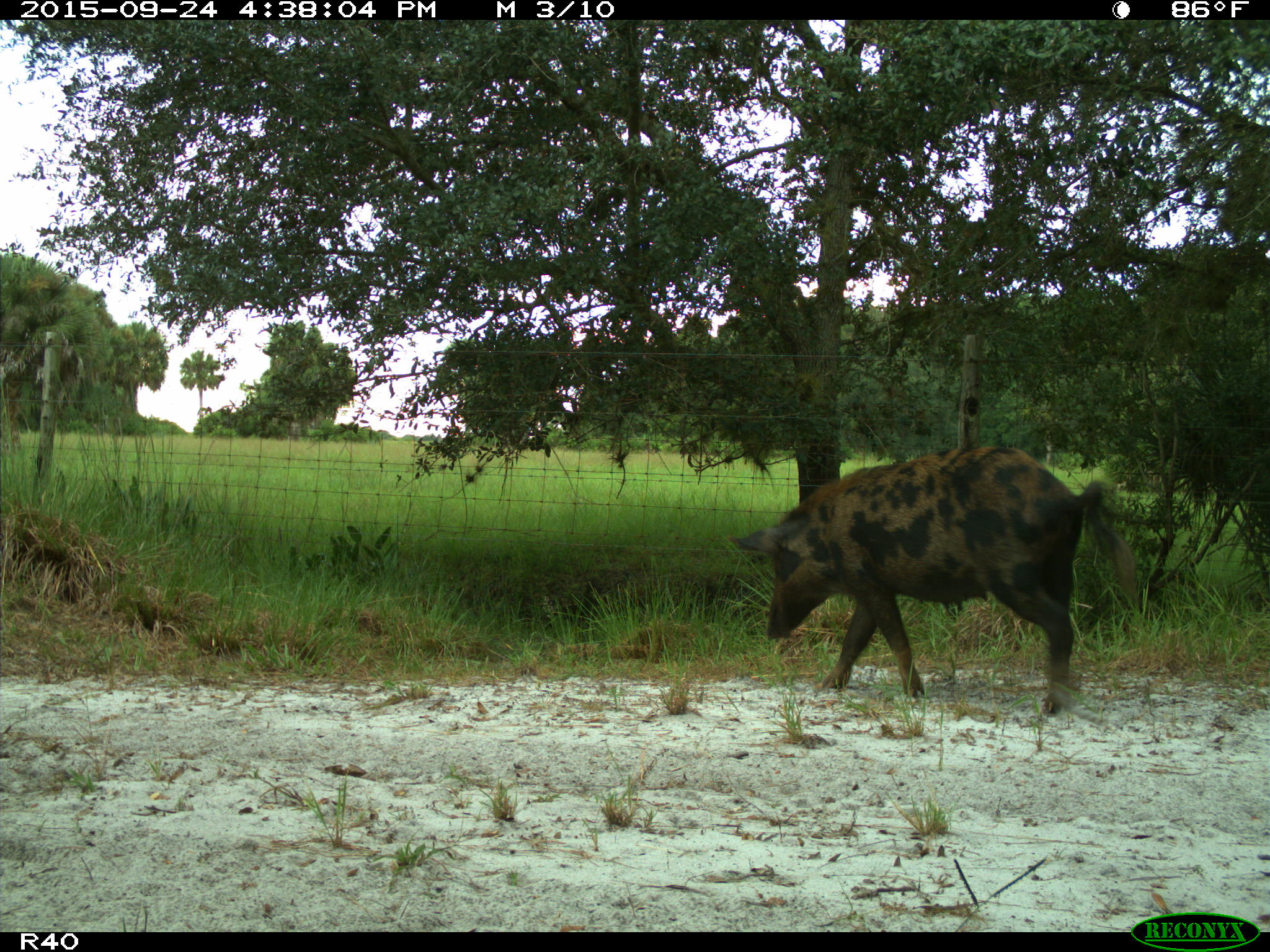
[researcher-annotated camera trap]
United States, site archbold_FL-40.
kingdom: Animalia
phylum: Chordata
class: Mammalia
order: Artiodactyla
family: Suidae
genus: Sus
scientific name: Sus scrofa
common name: wild boar